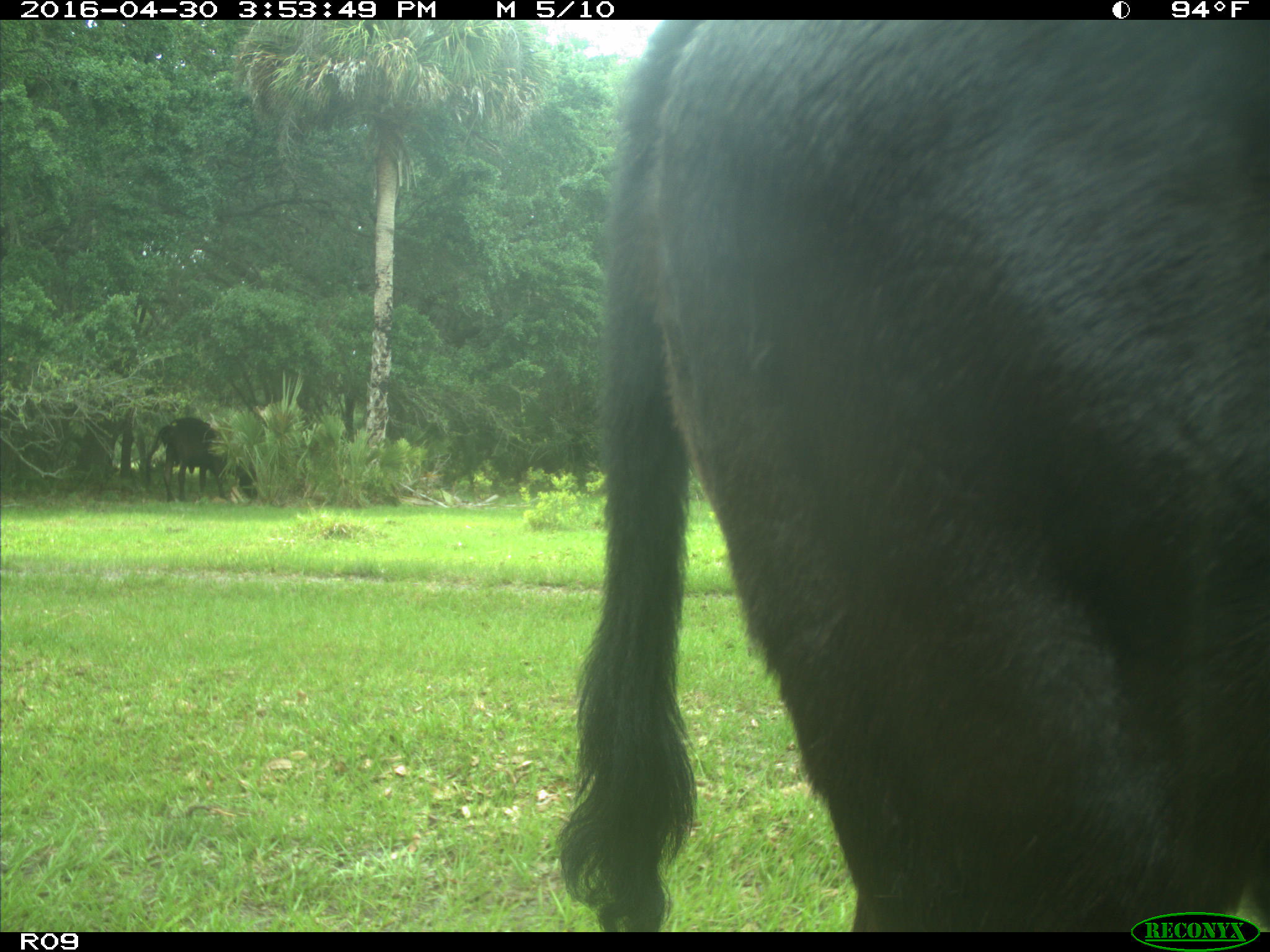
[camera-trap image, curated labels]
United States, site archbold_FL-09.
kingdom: Animalia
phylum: Chordata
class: Mammalia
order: Artiodactyla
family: Bovidae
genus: Bos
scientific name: Bos taurus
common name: domestic cow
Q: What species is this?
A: Bos taurus (domestic cow).